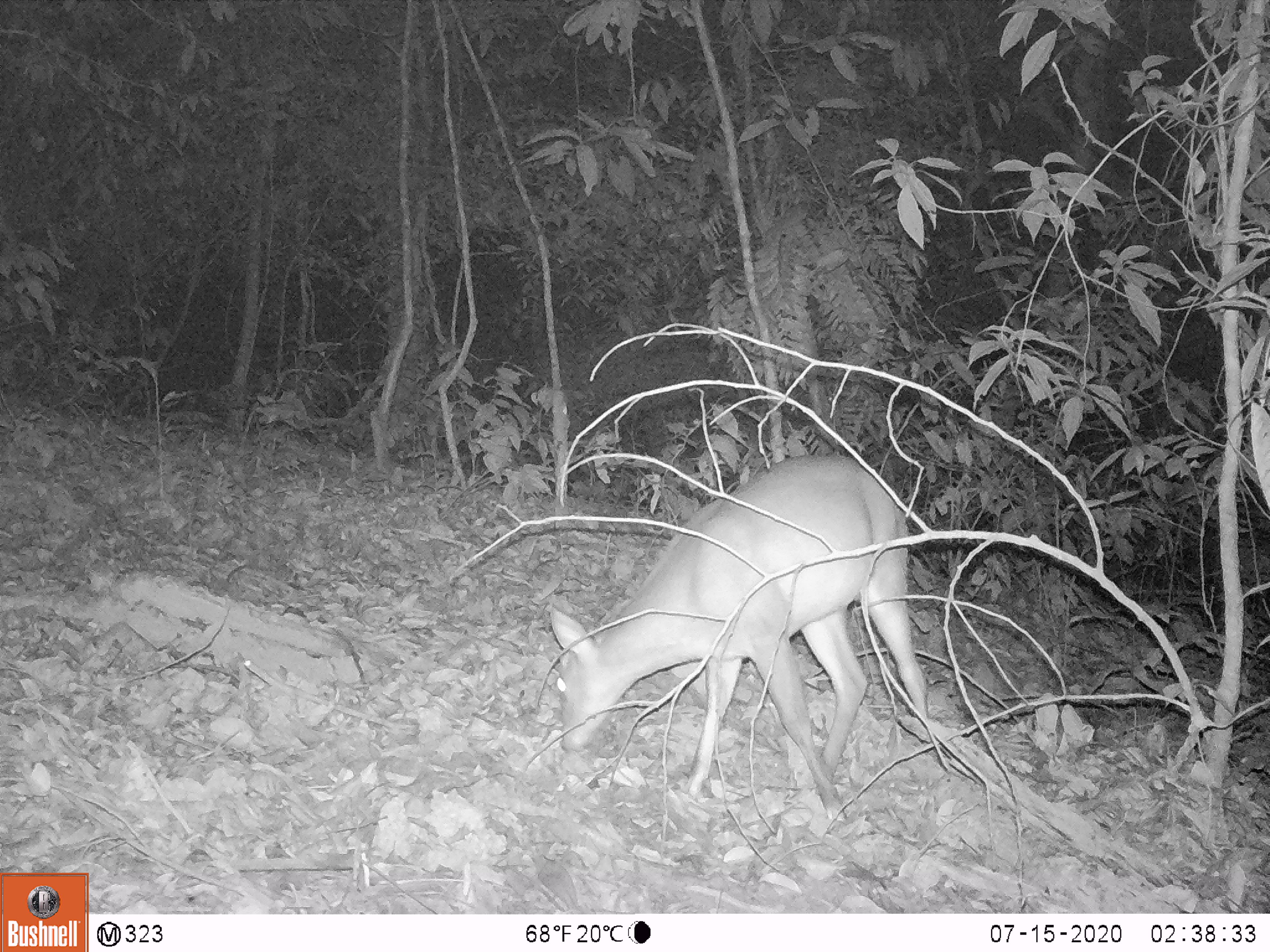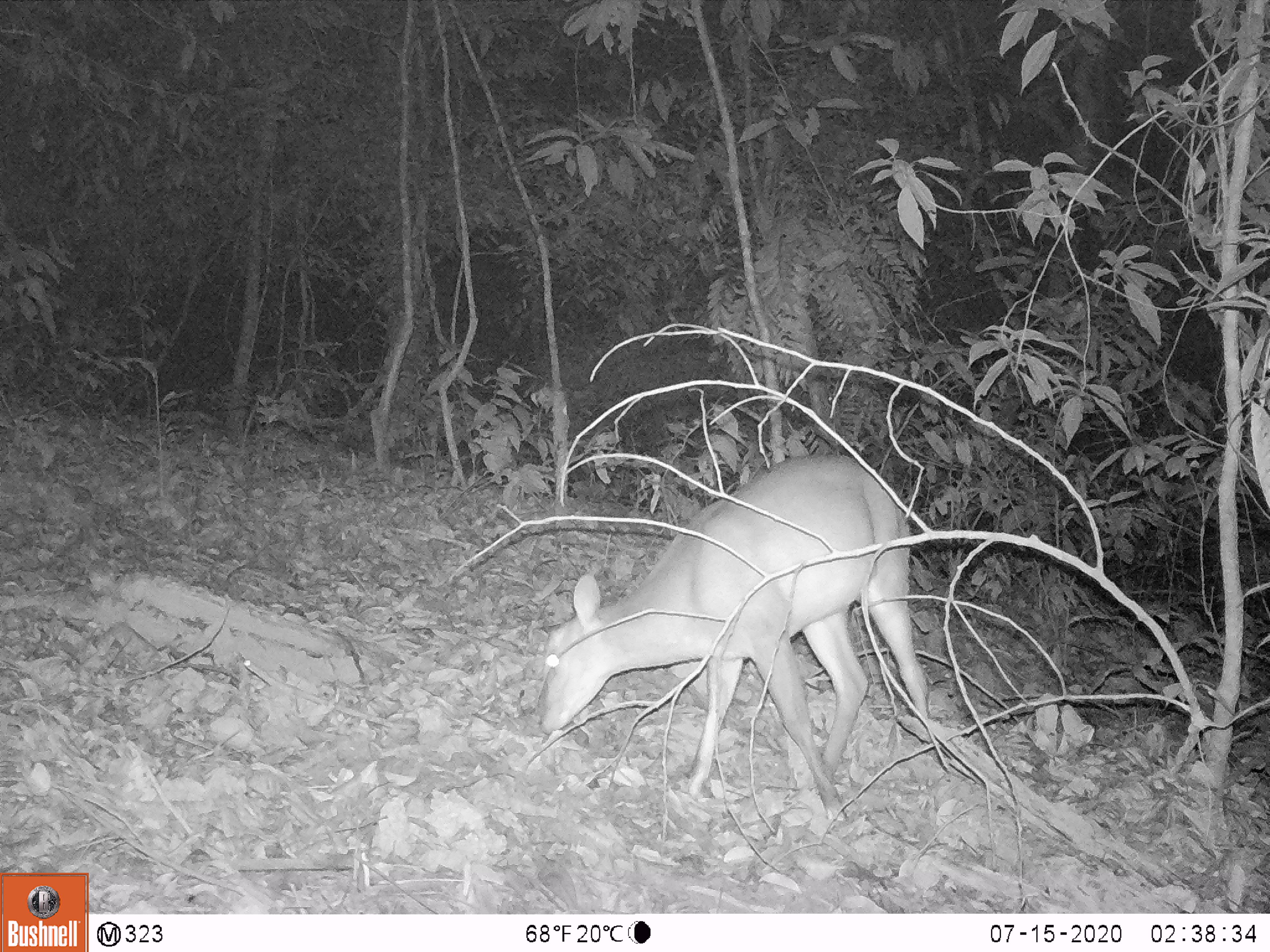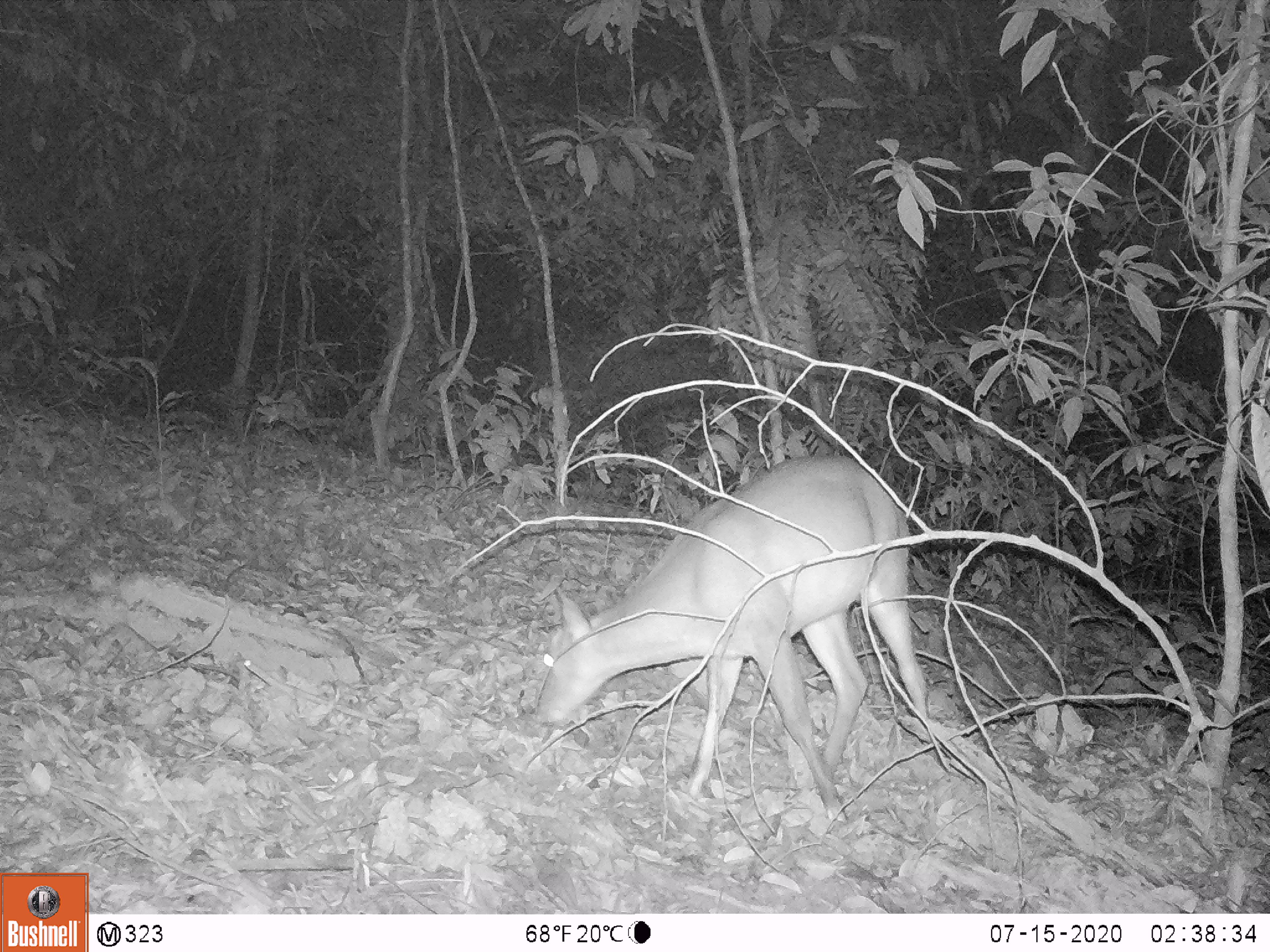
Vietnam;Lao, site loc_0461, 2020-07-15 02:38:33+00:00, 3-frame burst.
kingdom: Animalia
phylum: Chordata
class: Mammalia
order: Artiodactyla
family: Cervidae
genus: Muntiacus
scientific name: Muntiacus vuquangensis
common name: large-antlered muntjac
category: large antlered muntjac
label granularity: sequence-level